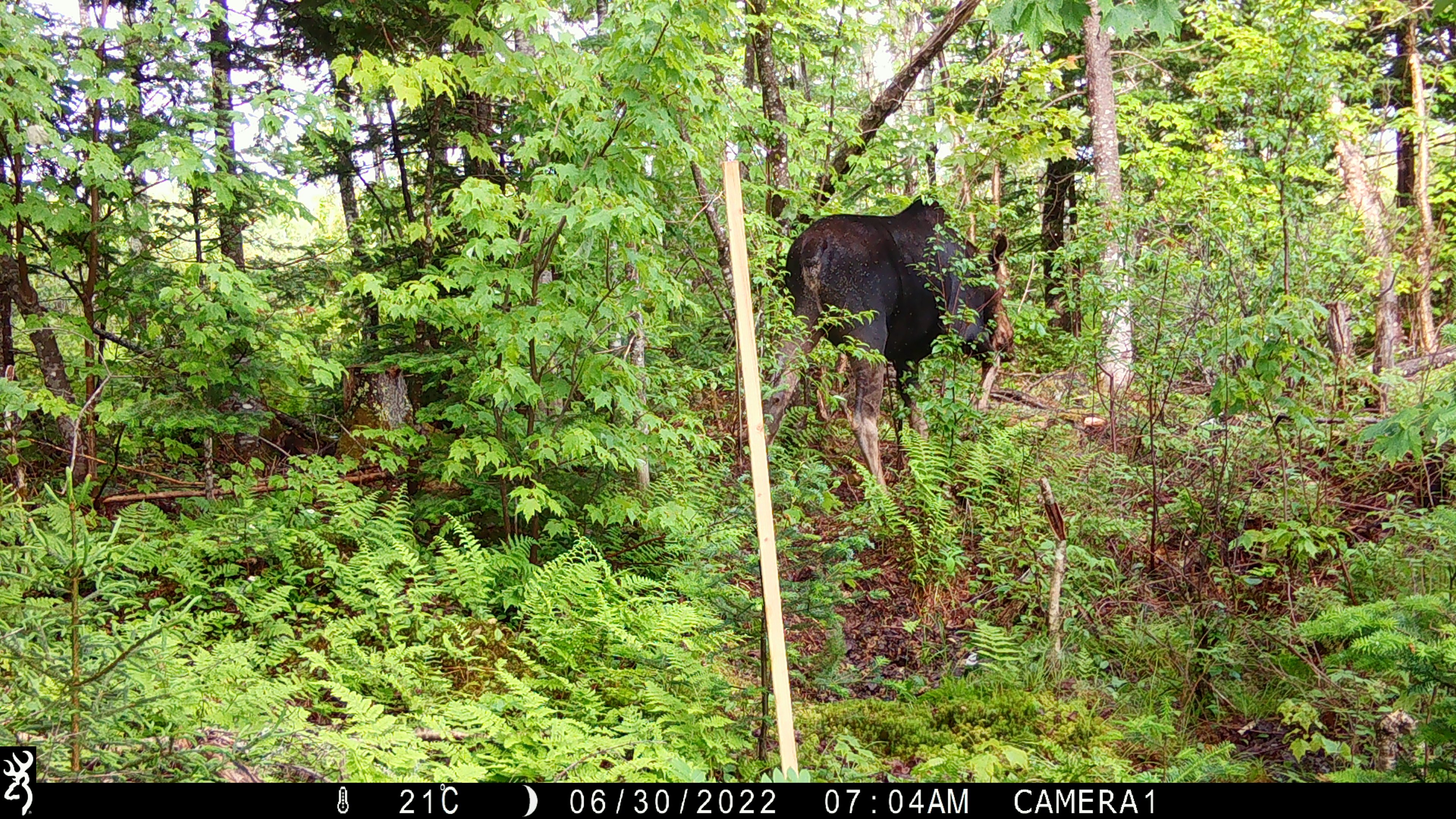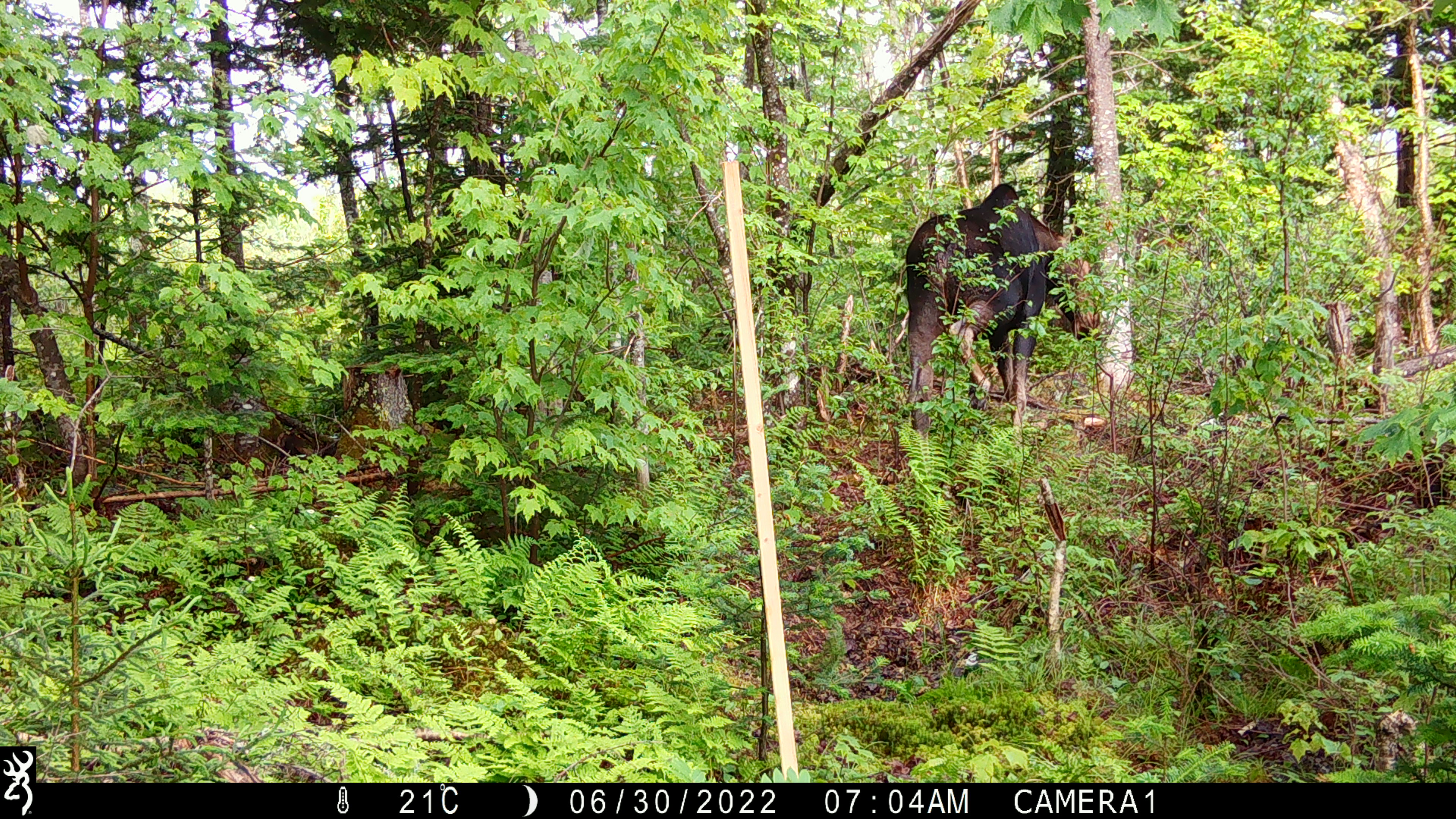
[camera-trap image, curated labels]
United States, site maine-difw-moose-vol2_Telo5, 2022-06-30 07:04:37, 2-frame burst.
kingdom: Animalia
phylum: Chordata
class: Mammalia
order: Artiodactyla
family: Cervidae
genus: Alces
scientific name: Alces alces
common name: moose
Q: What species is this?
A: Moose (Alces alces).